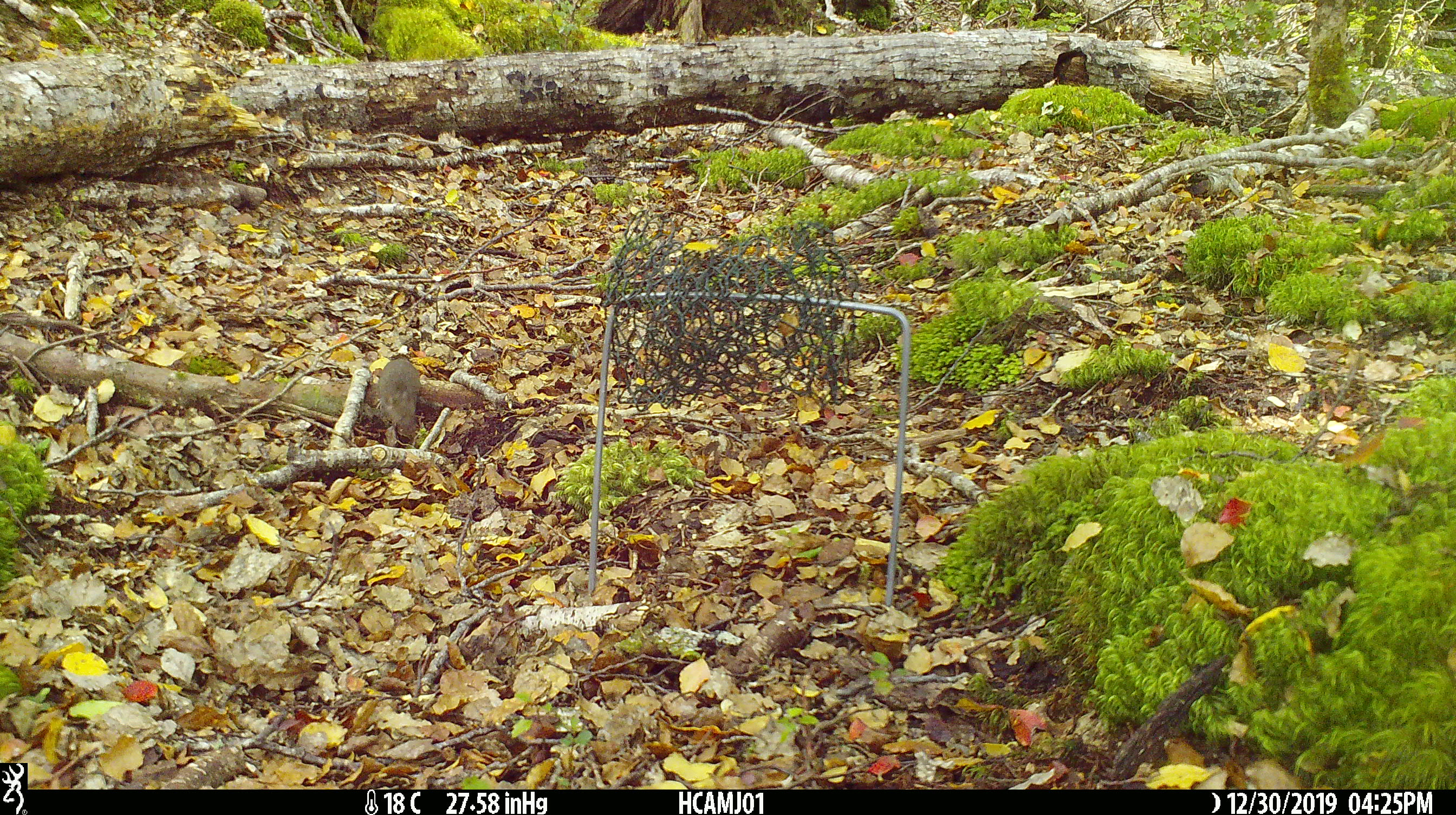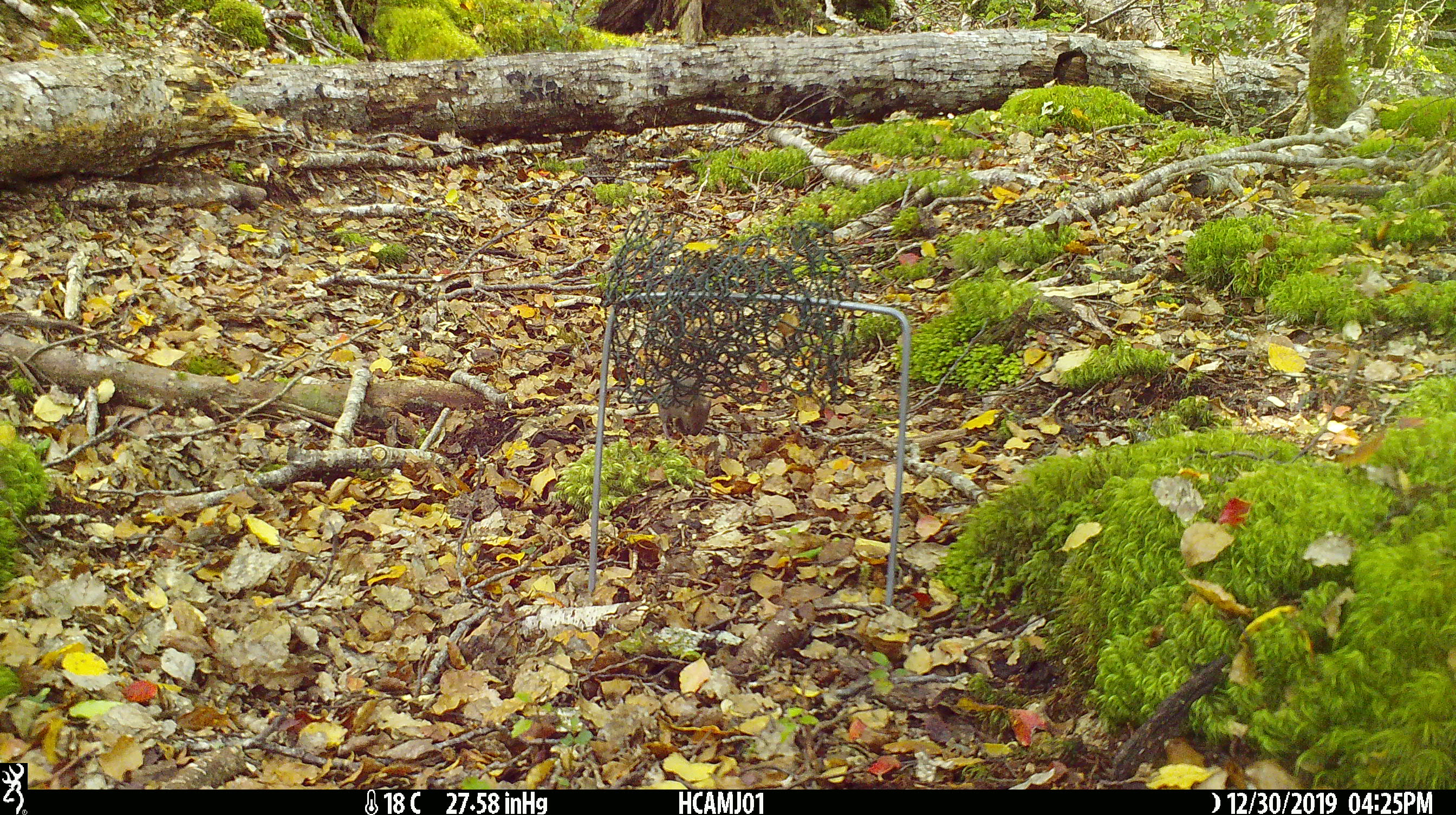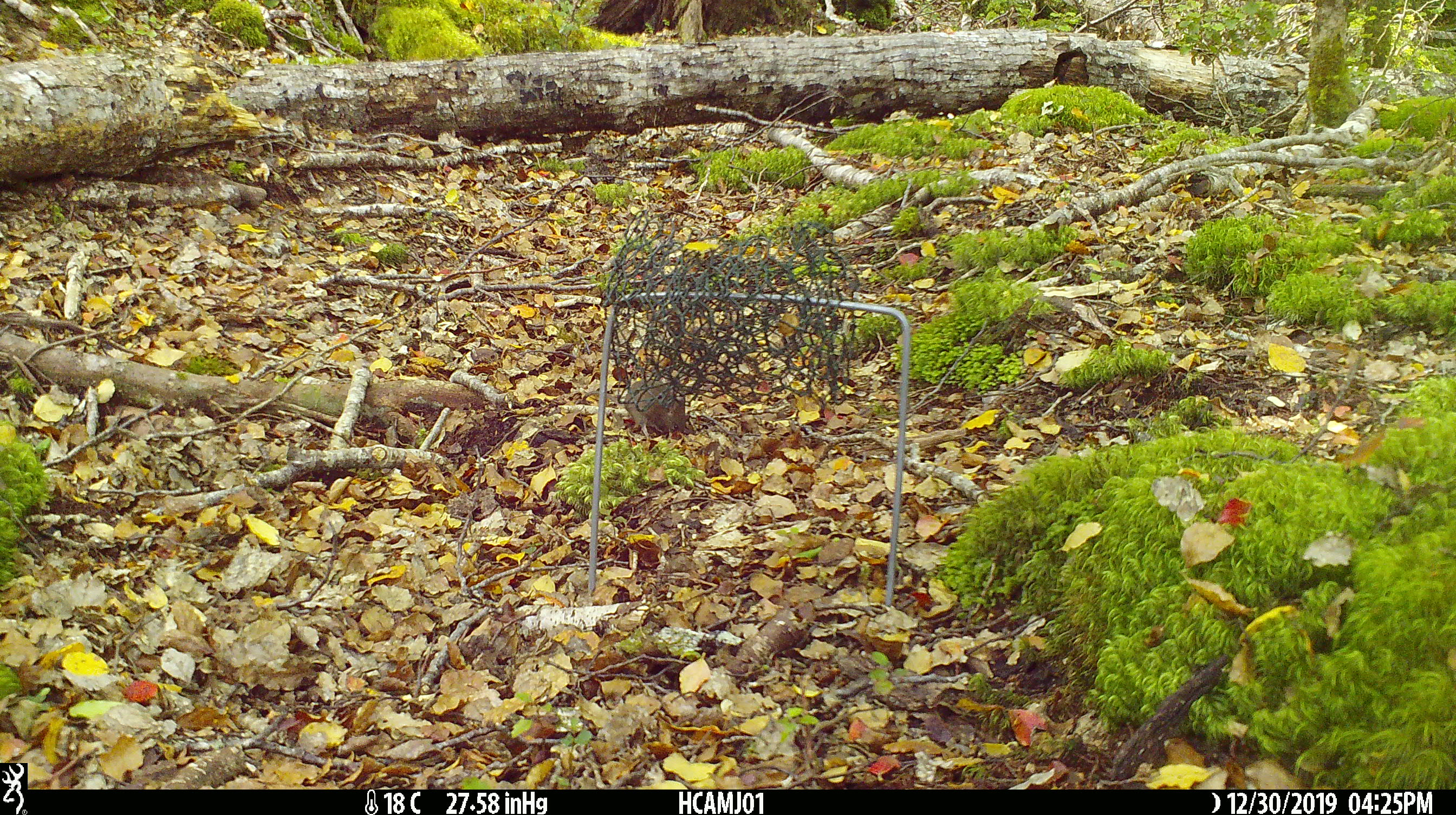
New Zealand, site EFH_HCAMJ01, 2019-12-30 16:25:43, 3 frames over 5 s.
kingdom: Animalia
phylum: Chordata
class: Mammalia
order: Rodentia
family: Muridae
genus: Mus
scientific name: Mus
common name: mouse